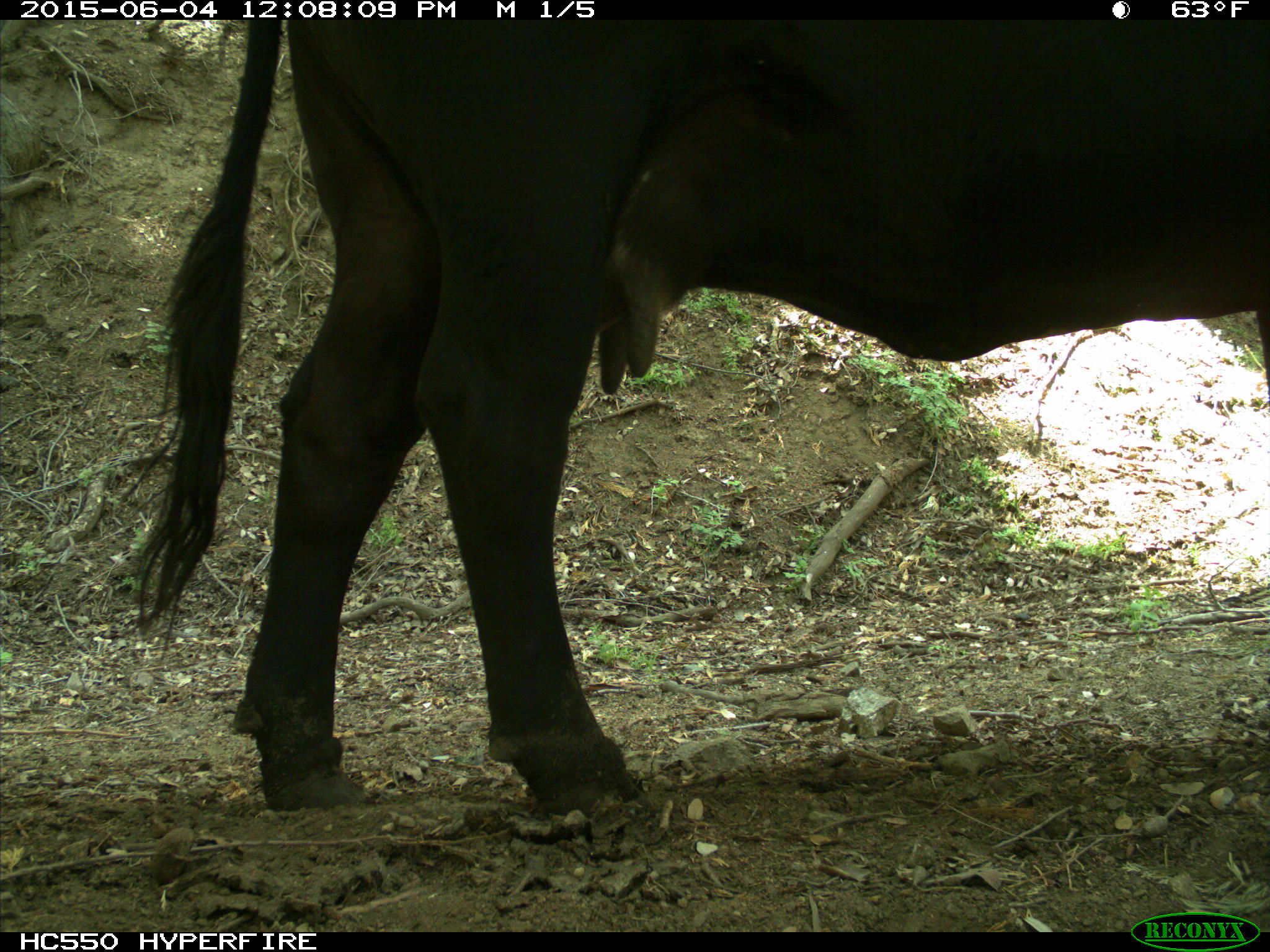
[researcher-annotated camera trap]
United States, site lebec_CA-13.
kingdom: Animalia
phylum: Chordata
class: Mammalia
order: Artiodactyla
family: Bovidae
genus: Bos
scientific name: Bos taurus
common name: domestic cow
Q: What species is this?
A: Bos taurus (domestic cow).